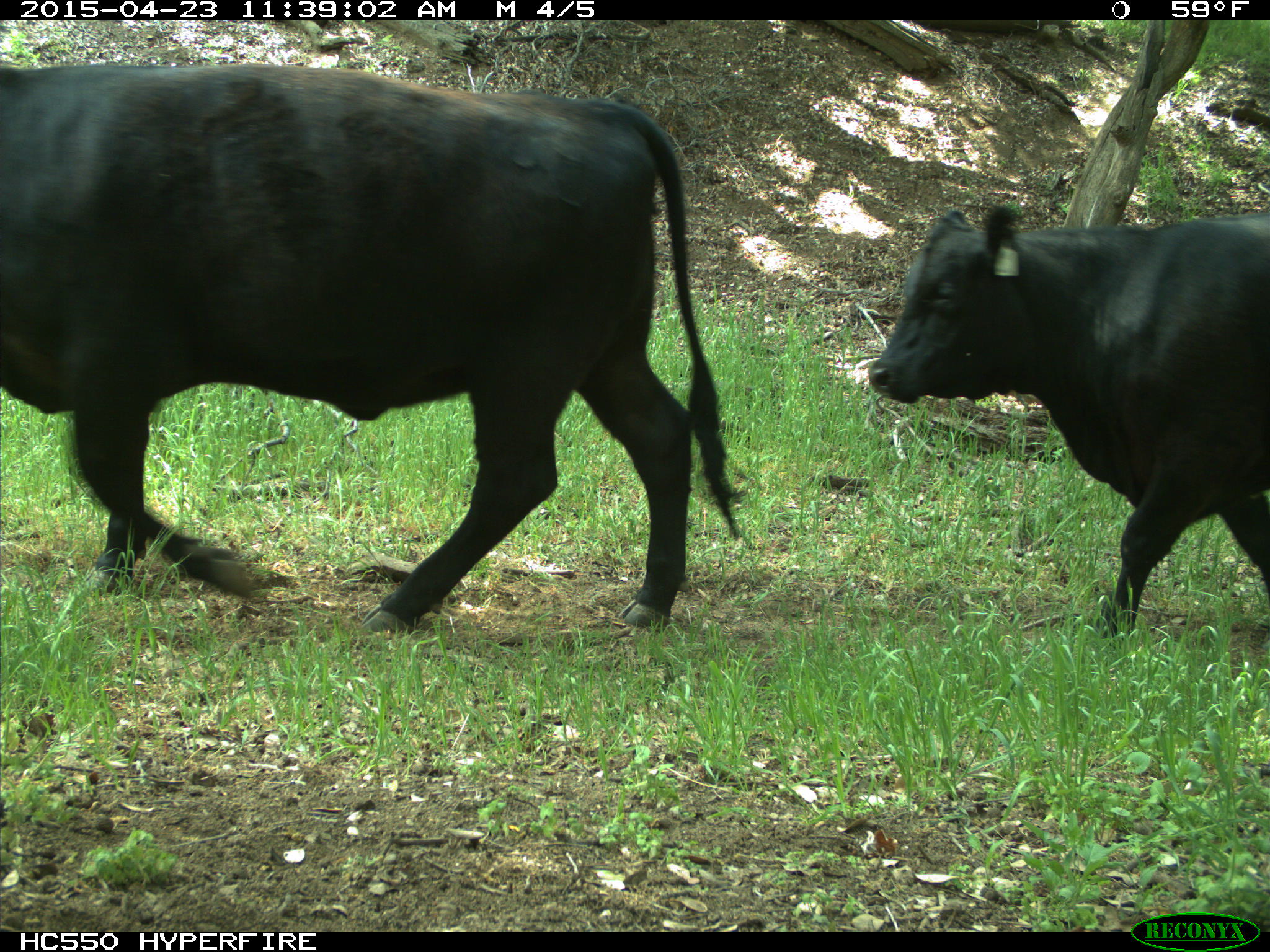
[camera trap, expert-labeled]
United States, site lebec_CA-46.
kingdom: Animalia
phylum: Chordata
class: Mammalia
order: Artiodactyla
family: Bovidae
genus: Bos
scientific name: Bos taurus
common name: domestic cow